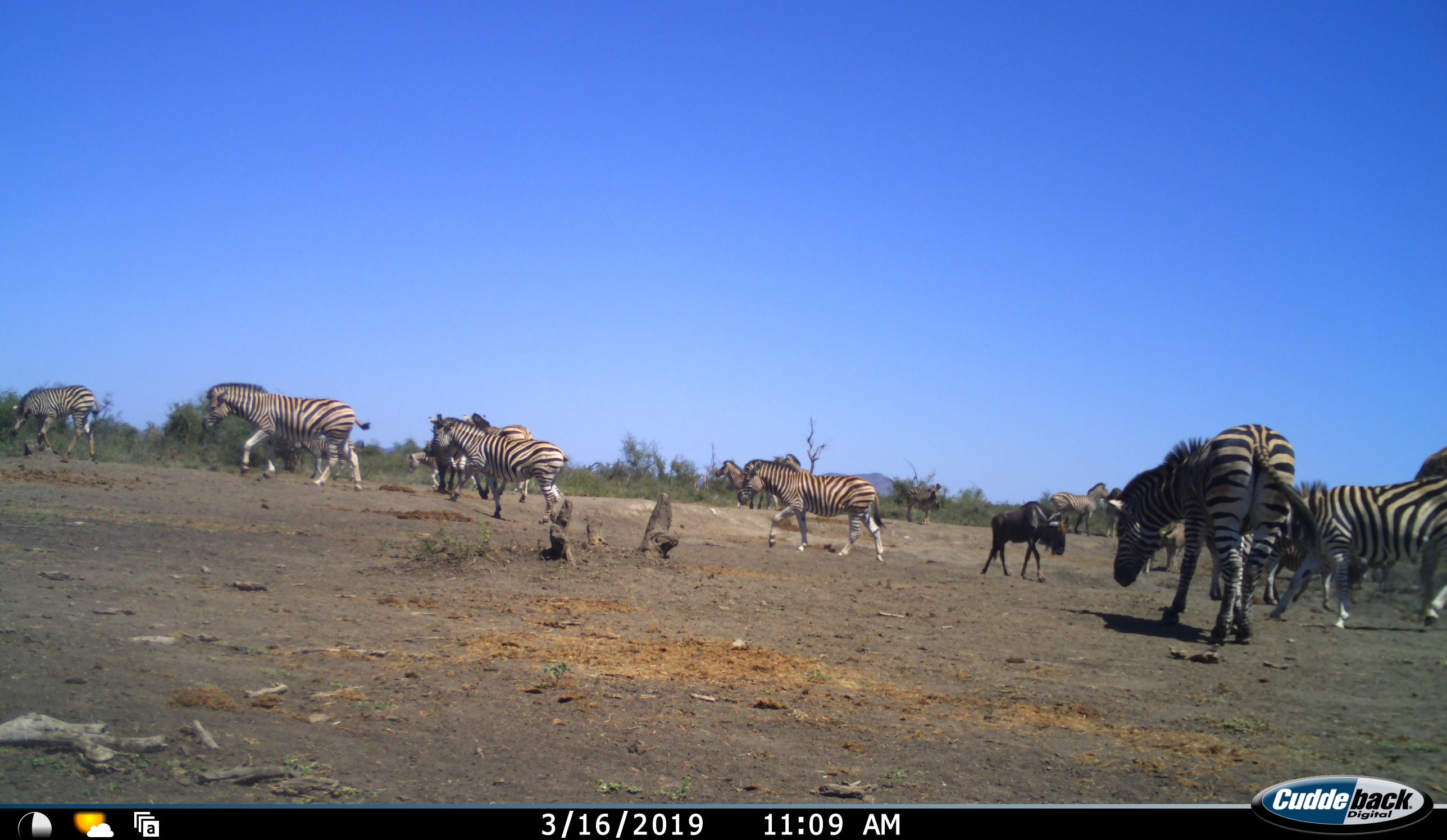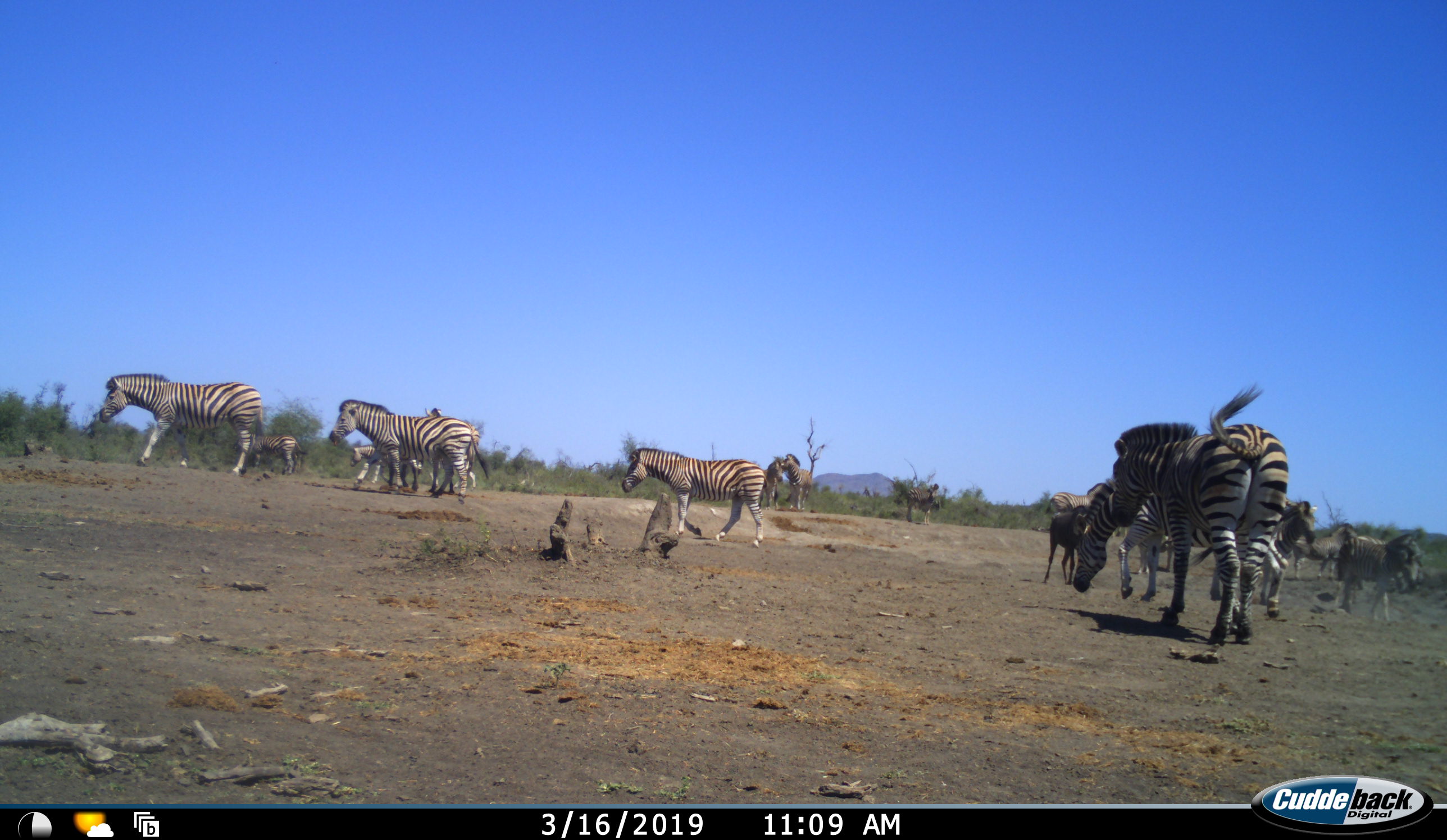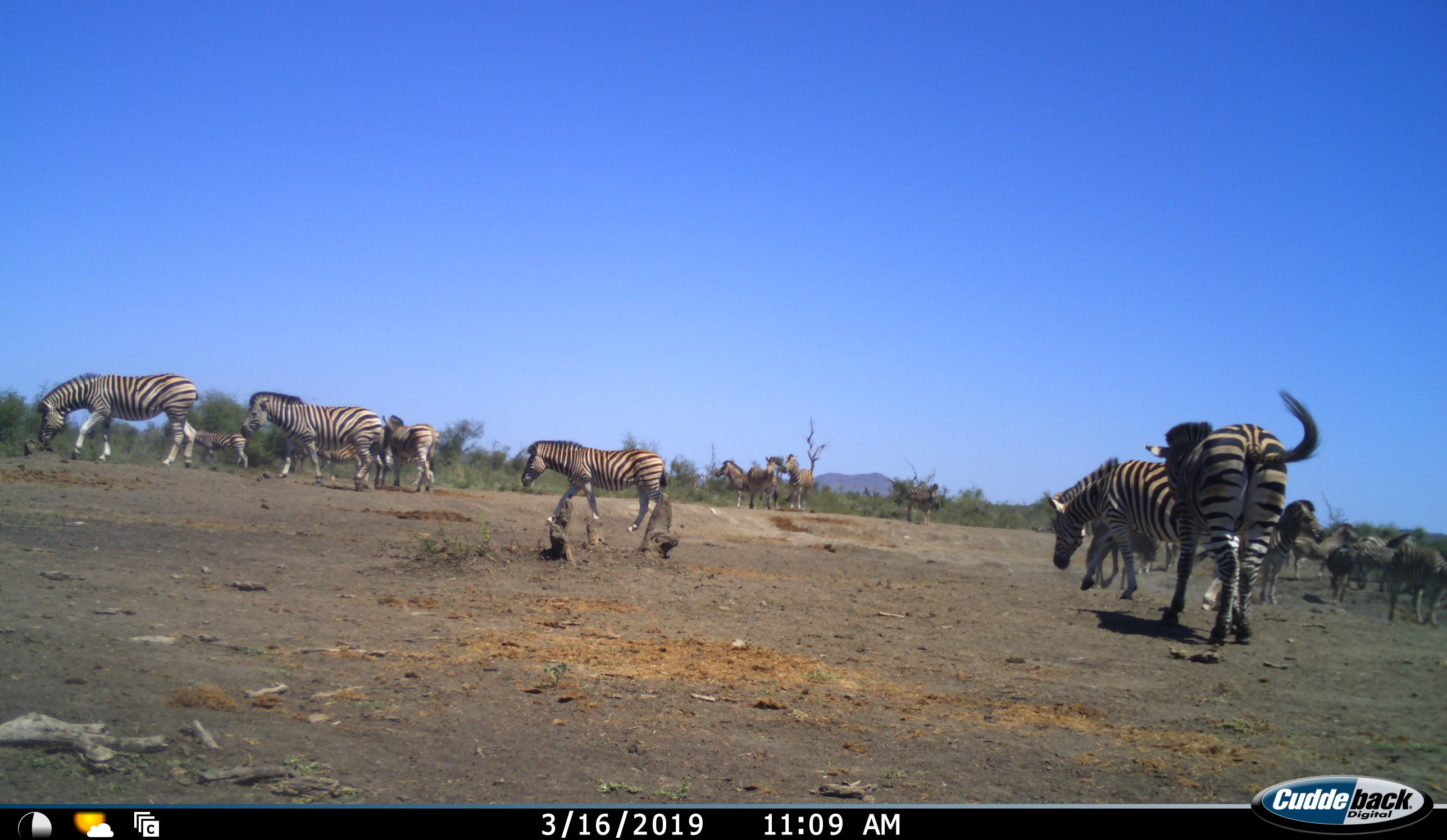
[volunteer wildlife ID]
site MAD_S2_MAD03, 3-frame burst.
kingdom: Animalia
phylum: Chordata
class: Mammalia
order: Artiodactyla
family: Bovidae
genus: Connochaetes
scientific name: Connochaetes taurinus taurinus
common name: blue wildebeest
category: wildebeestblue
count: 1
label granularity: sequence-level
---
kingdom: Animalia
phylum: Chordata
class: Mammalia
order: Perissodactyla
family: Equidae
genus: Equus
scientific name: Equus quagga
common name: plains zebra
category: zebraplains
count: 11-50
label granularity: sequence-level